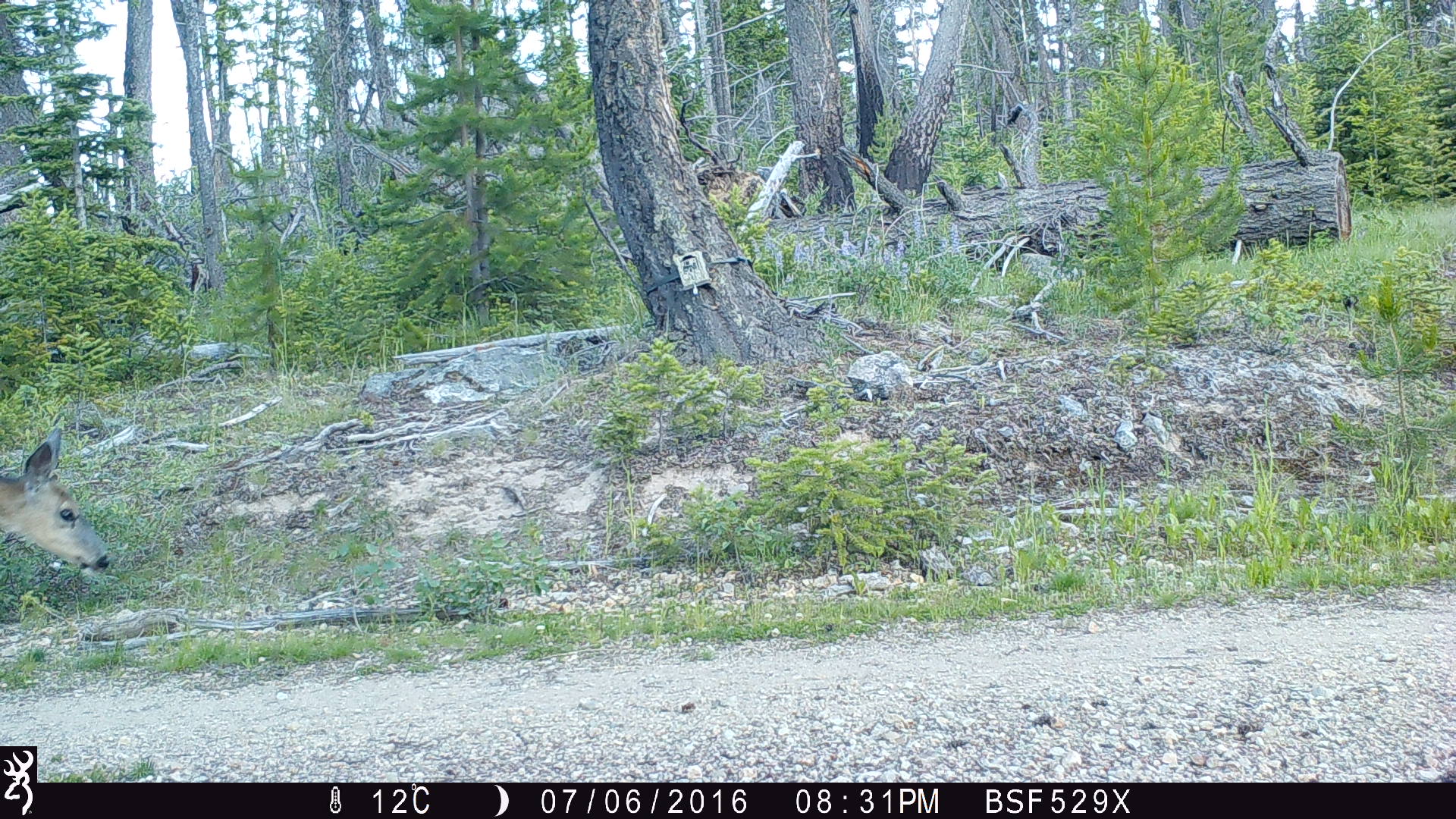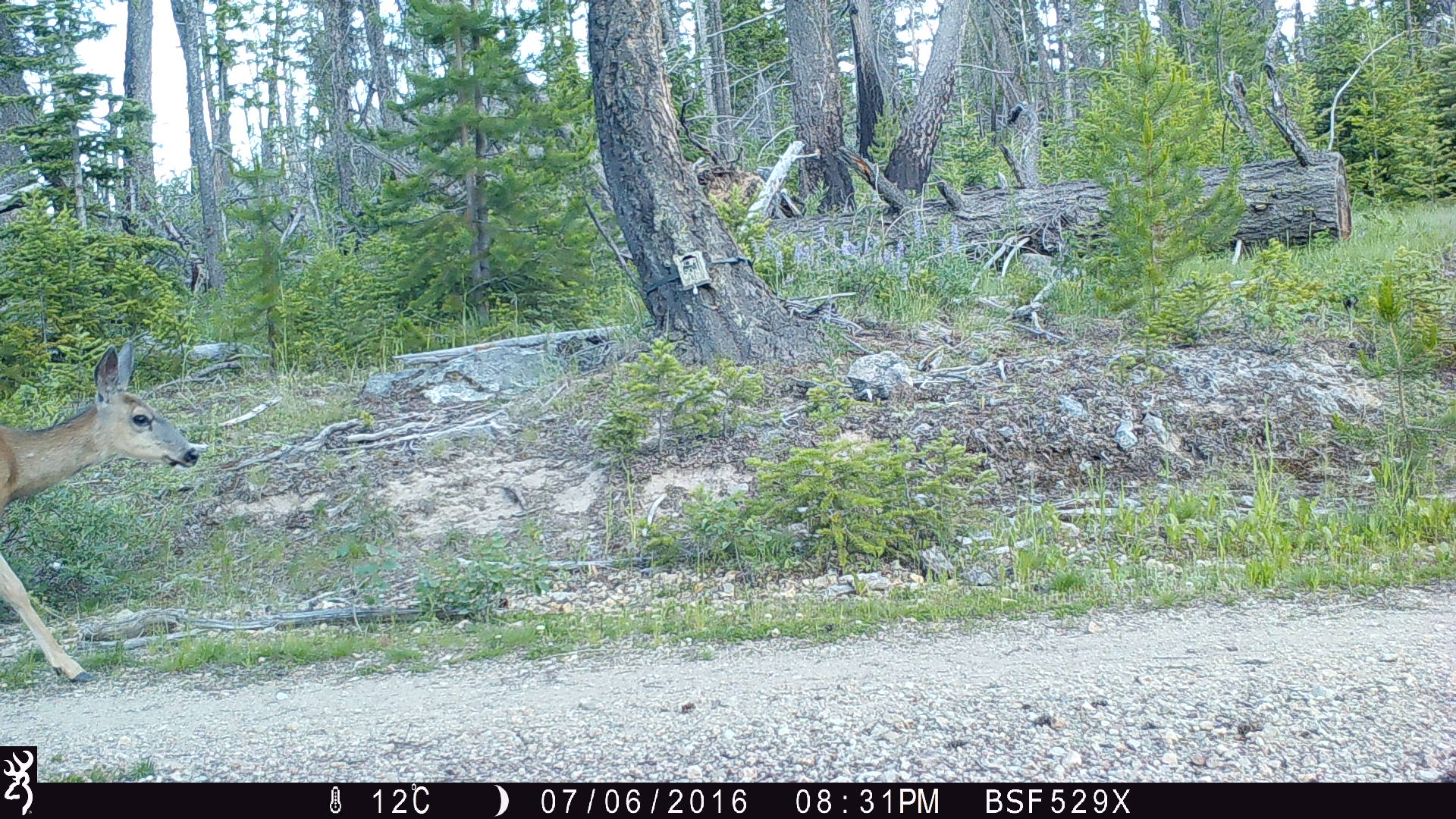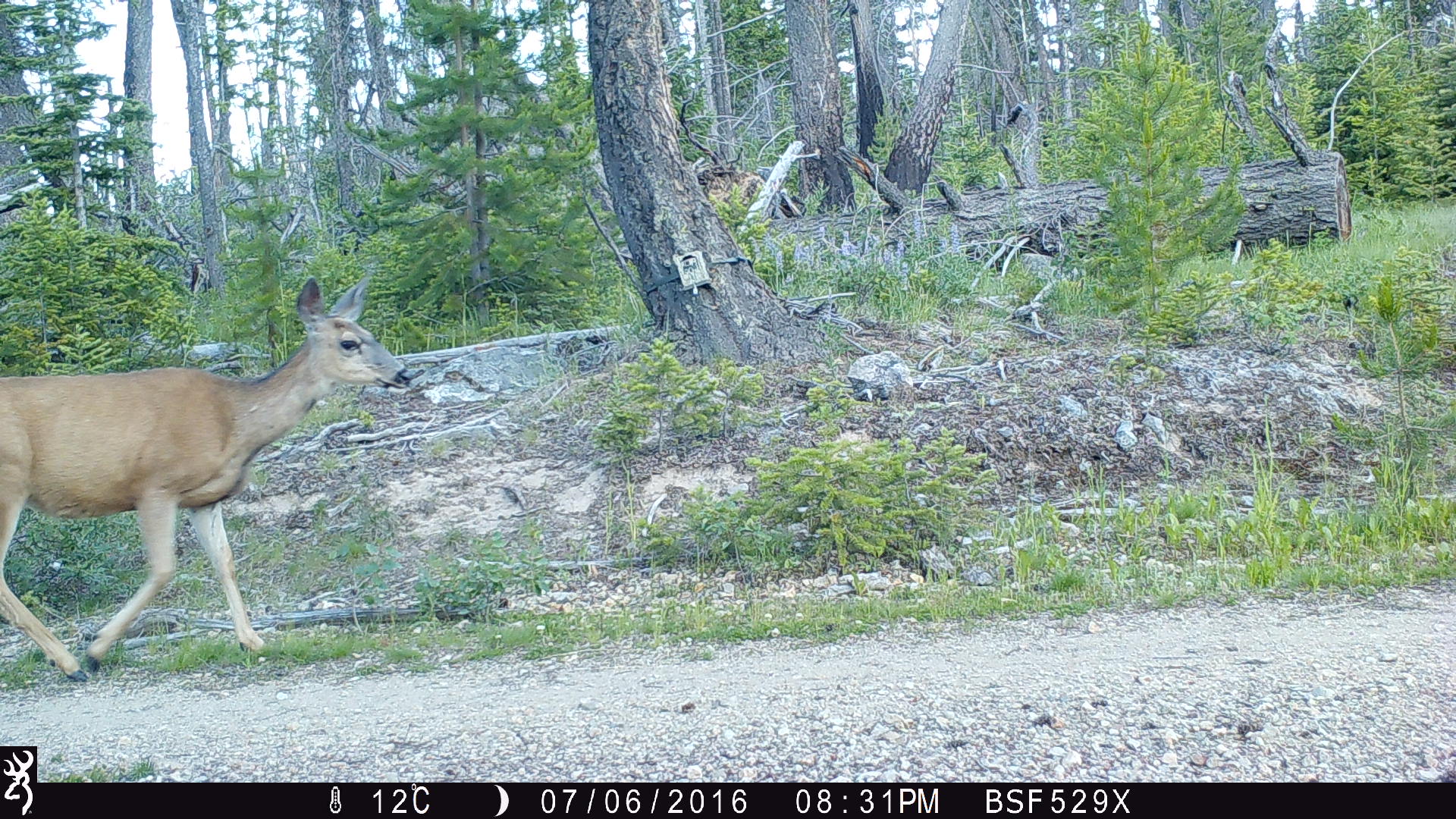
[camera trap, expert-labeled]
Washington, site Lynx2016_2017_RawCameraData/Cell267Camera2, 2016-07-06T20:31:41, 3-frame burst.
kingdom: Animalia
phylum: Chordata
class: Mammalia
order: Artiodactyla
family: Cervidae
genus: Odocoileus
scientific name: Odocoileus hemionus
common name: mule deer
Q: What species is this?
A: Odocoileus hemionus (mule deer).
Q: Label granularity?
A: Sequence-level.